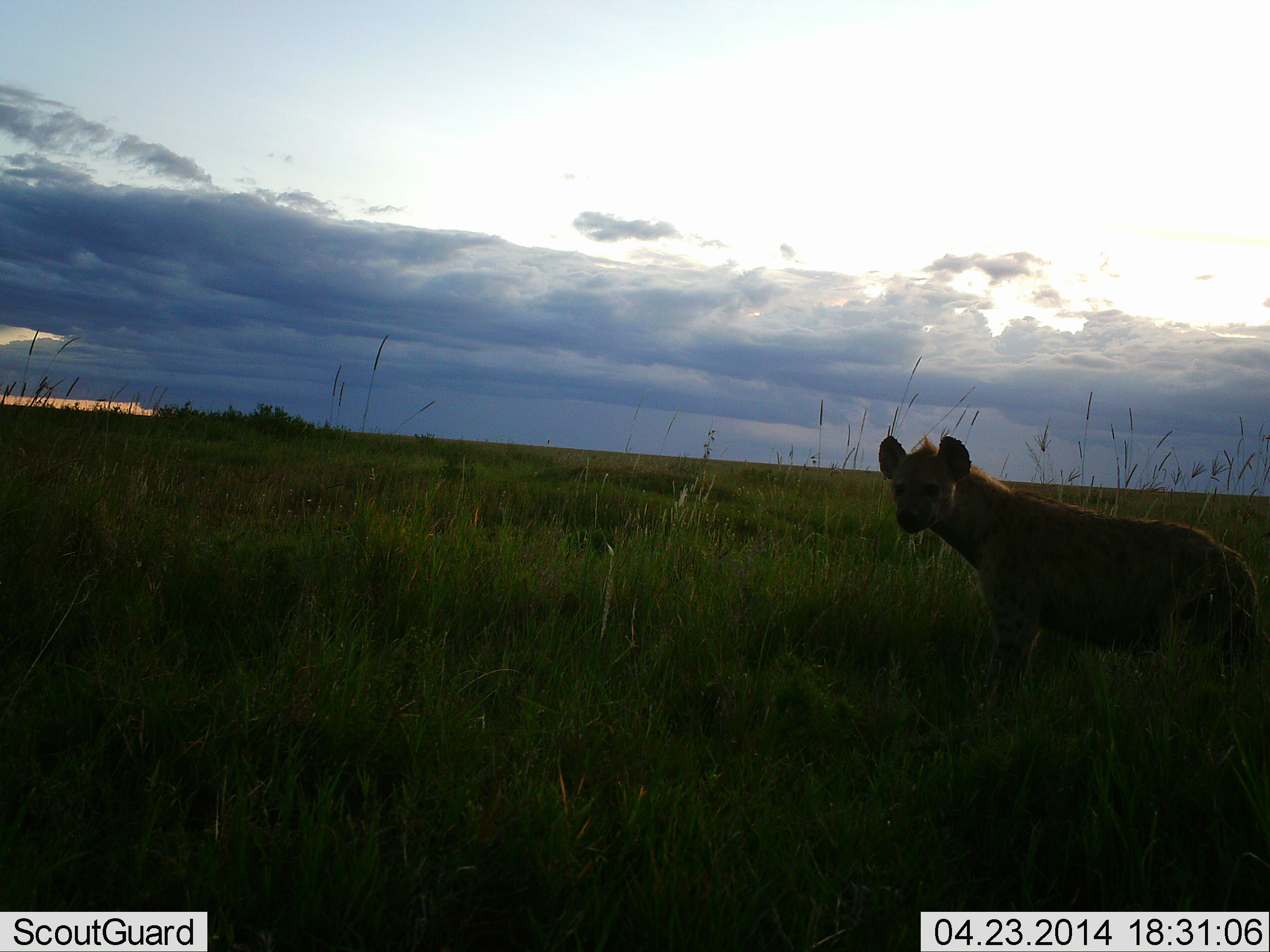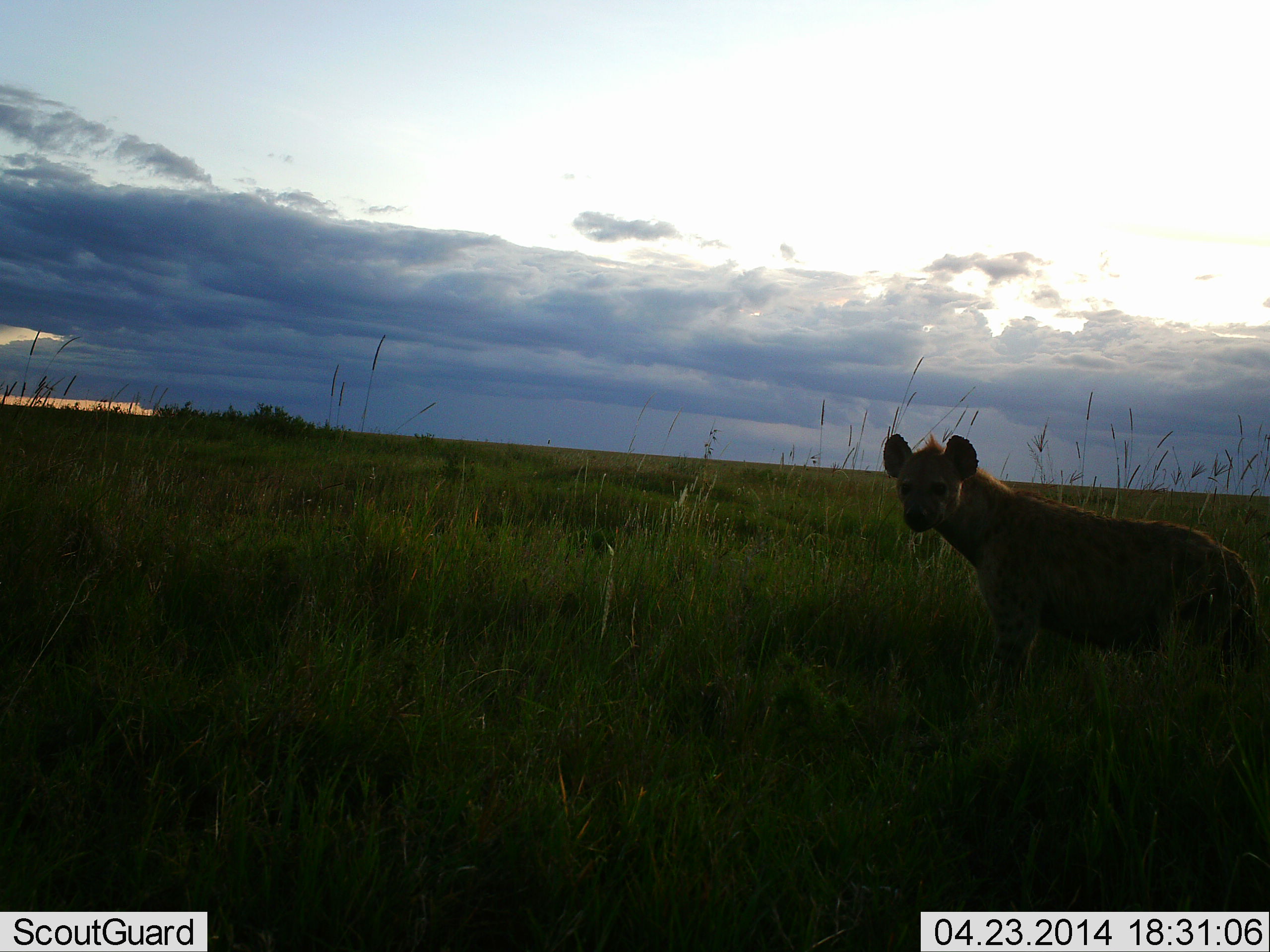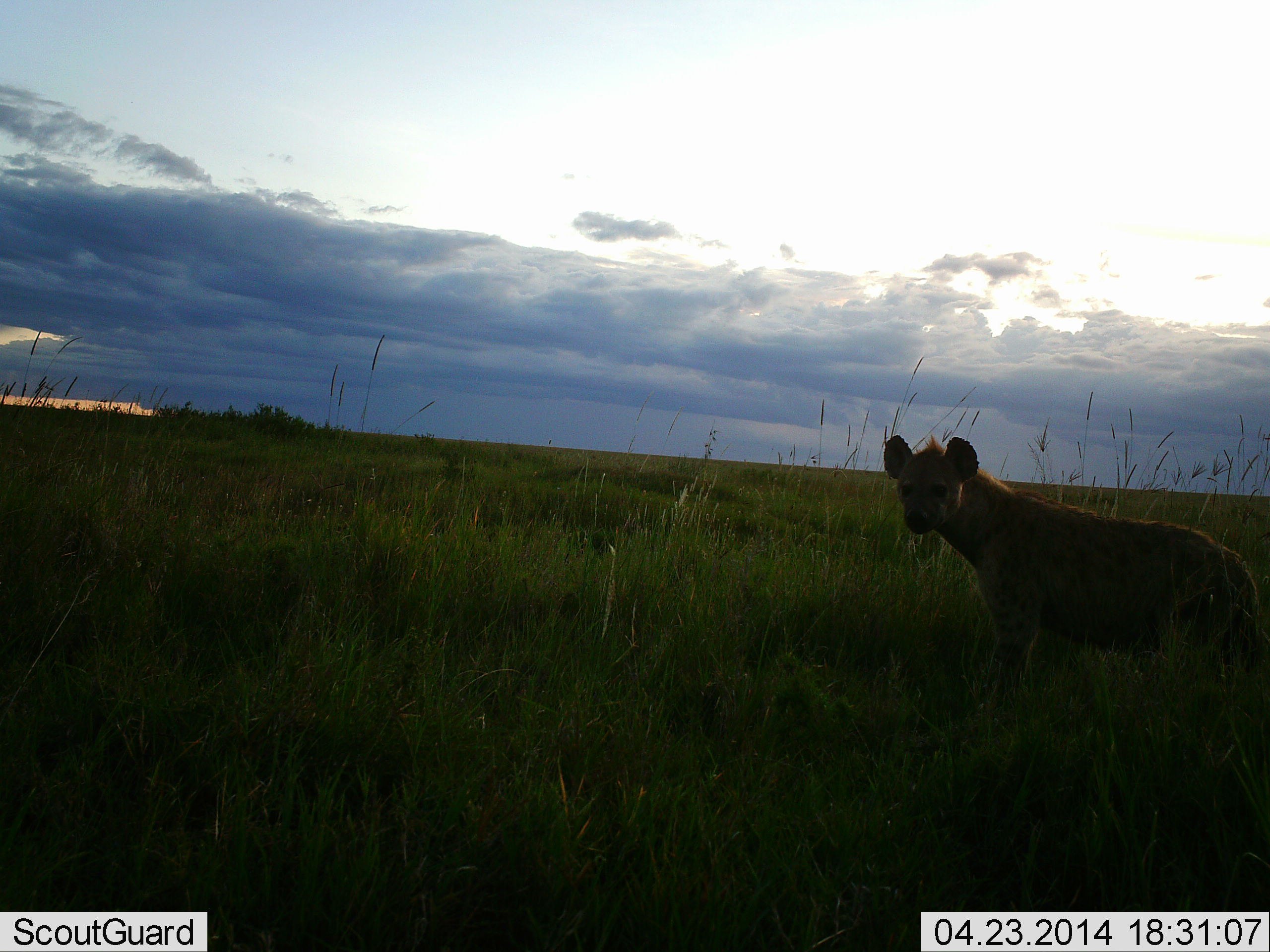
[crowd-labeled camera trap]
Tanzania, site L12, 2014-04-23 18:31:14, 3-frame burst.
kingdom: Animalia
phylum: Chordata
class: Mammalia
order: Carnivora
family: Hyaenidae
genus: Crocuta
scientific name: Crocuta crocuta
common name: spotted hyena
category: hyenaspotted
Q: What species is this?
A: Hyenaspotted (spotted hyena) (Crocuta crocuta).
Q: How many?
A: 1.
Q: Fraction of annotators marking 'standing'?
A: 100%.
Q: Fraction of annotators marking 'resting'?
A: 0%.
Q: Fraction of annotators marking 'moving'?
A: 0%.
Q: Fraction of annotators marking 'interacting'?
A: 0%.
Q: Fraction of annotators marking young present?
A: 0%.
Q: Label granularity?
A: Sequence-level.